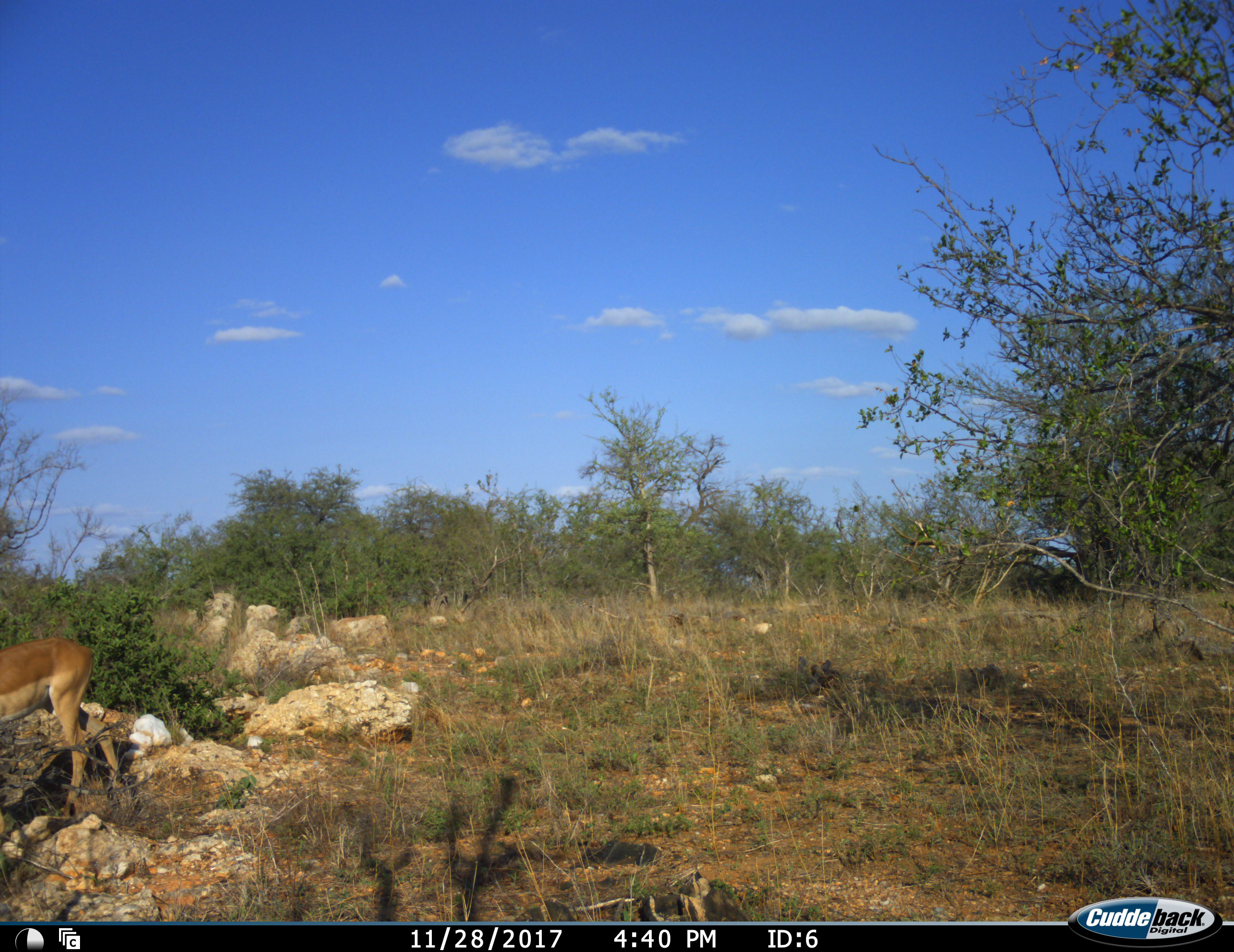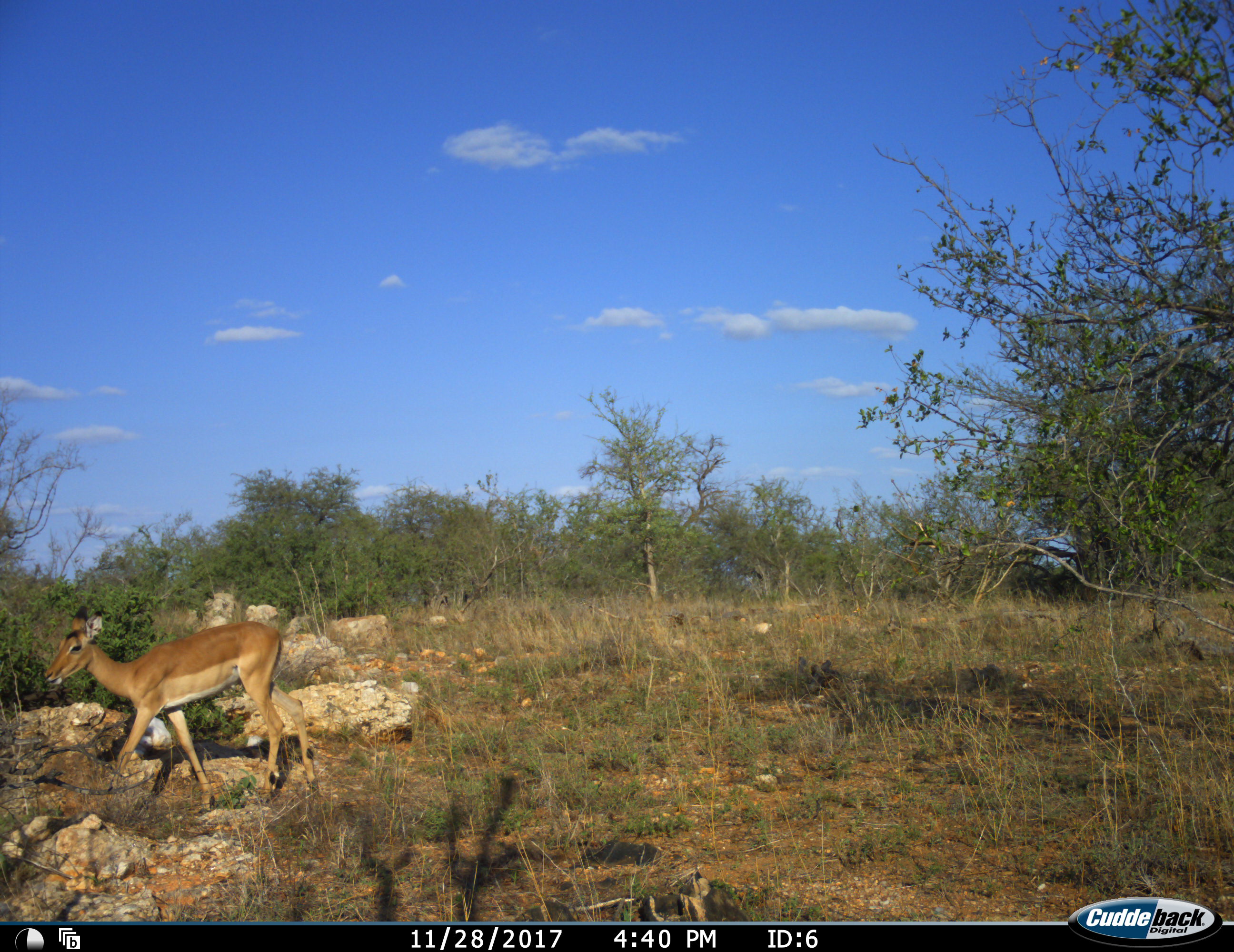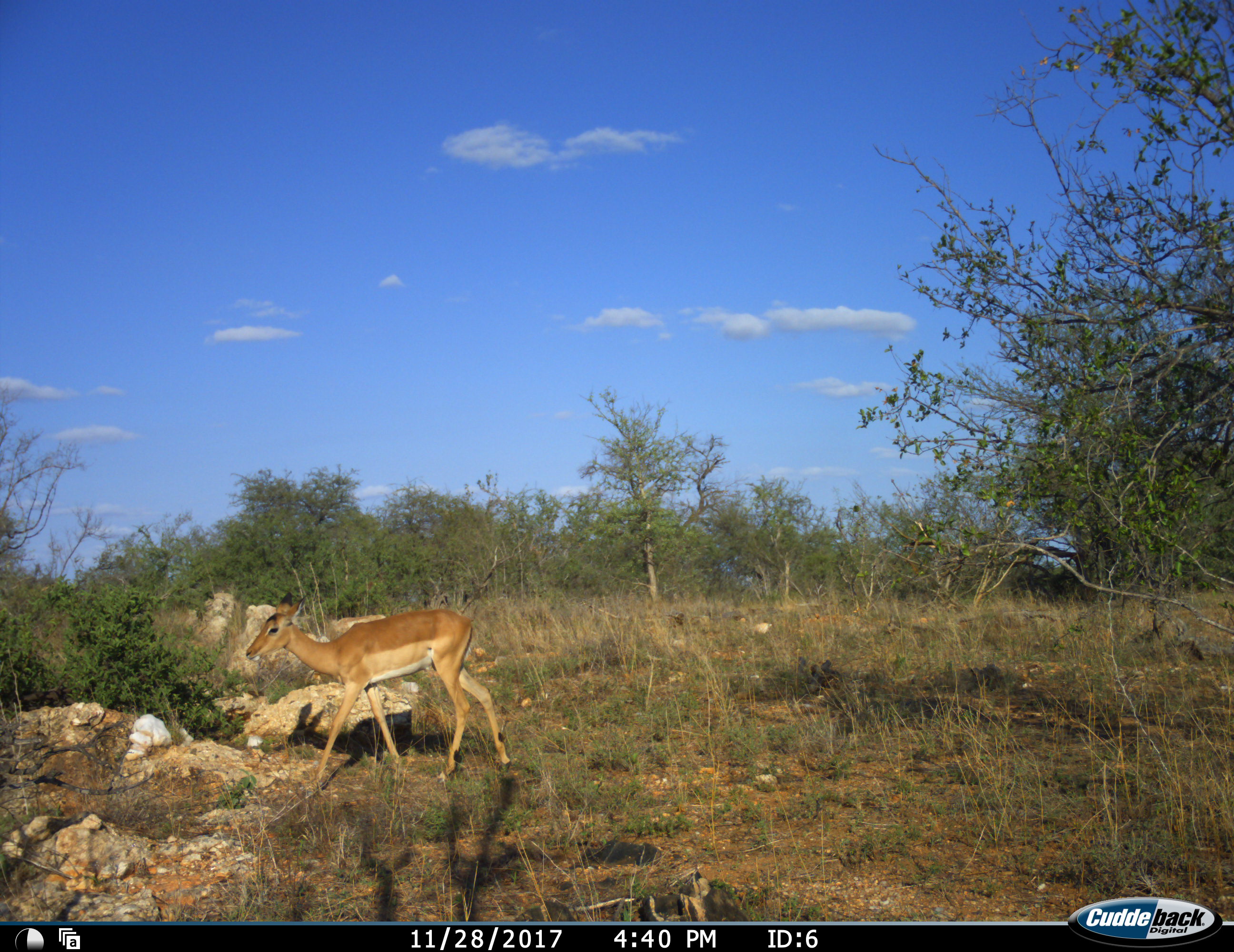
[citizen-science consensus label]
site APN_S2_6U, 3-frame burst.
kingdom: Animalia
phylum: Chordata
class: Mammalia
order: Artiodactyla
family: Bovidae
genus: Aepyceros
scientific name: Aepyceros melampus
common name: impala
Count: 1.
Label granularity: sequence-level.